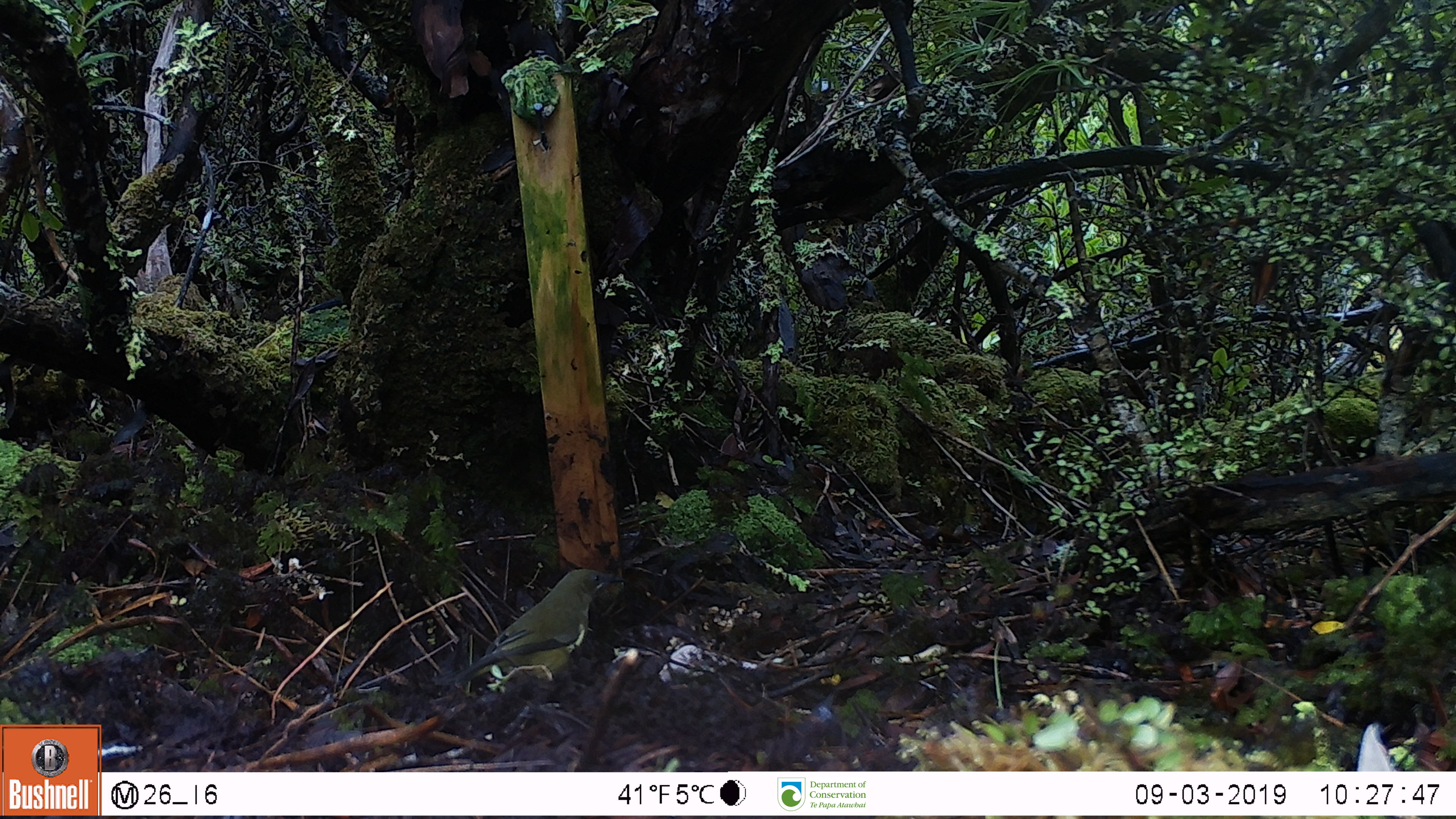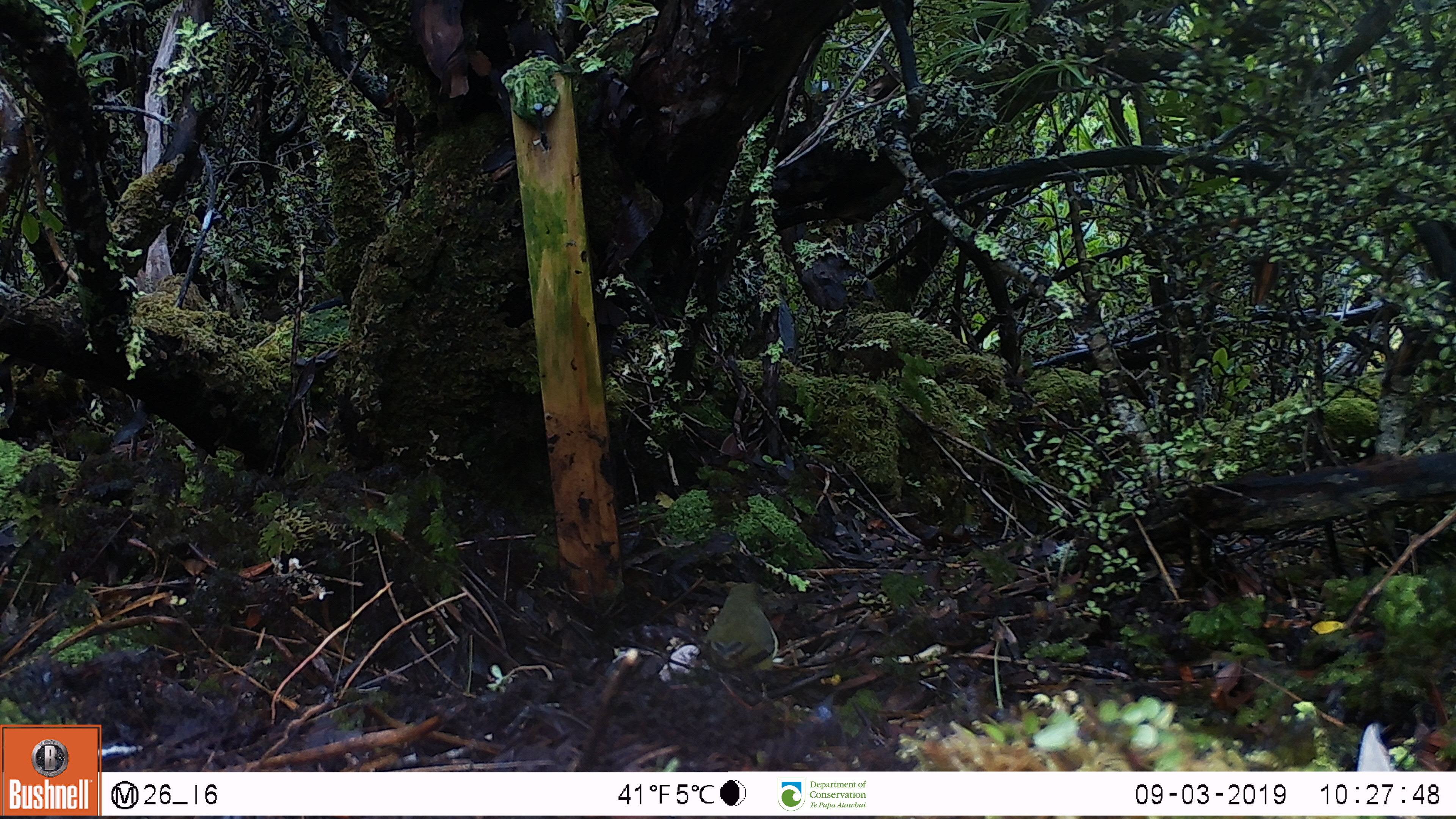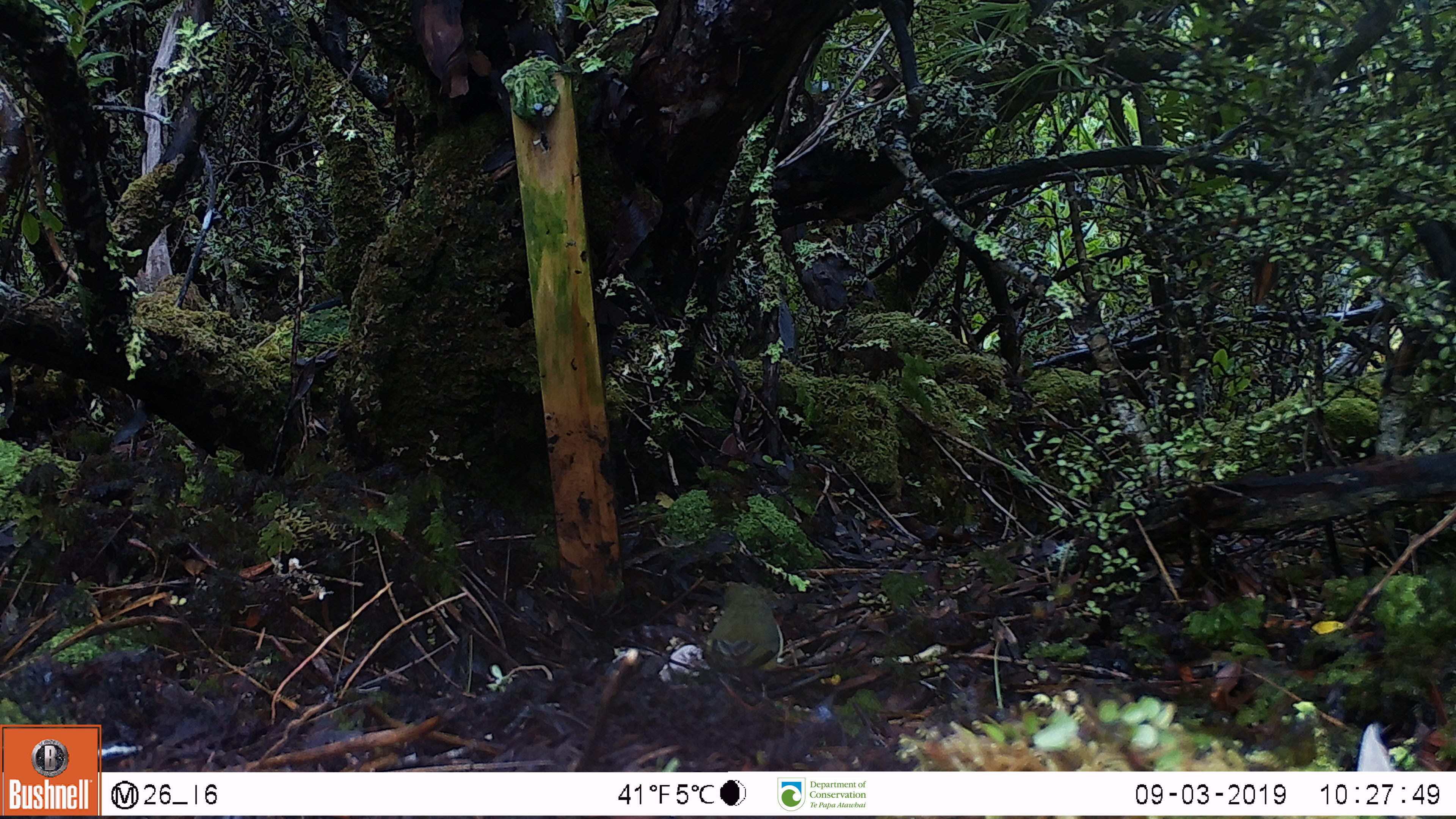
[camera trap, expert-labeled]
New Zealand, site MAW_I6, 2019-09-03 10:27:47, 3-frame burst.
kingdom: Animalia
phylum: Chordata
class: Aves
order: Passeriformes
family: Meliphagidae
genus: Anthornis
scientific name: Anthornis melanura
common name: new zealand bellbird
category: bellbird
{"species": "bellbird (new zealand bellbird) (Anthornis melanura)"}